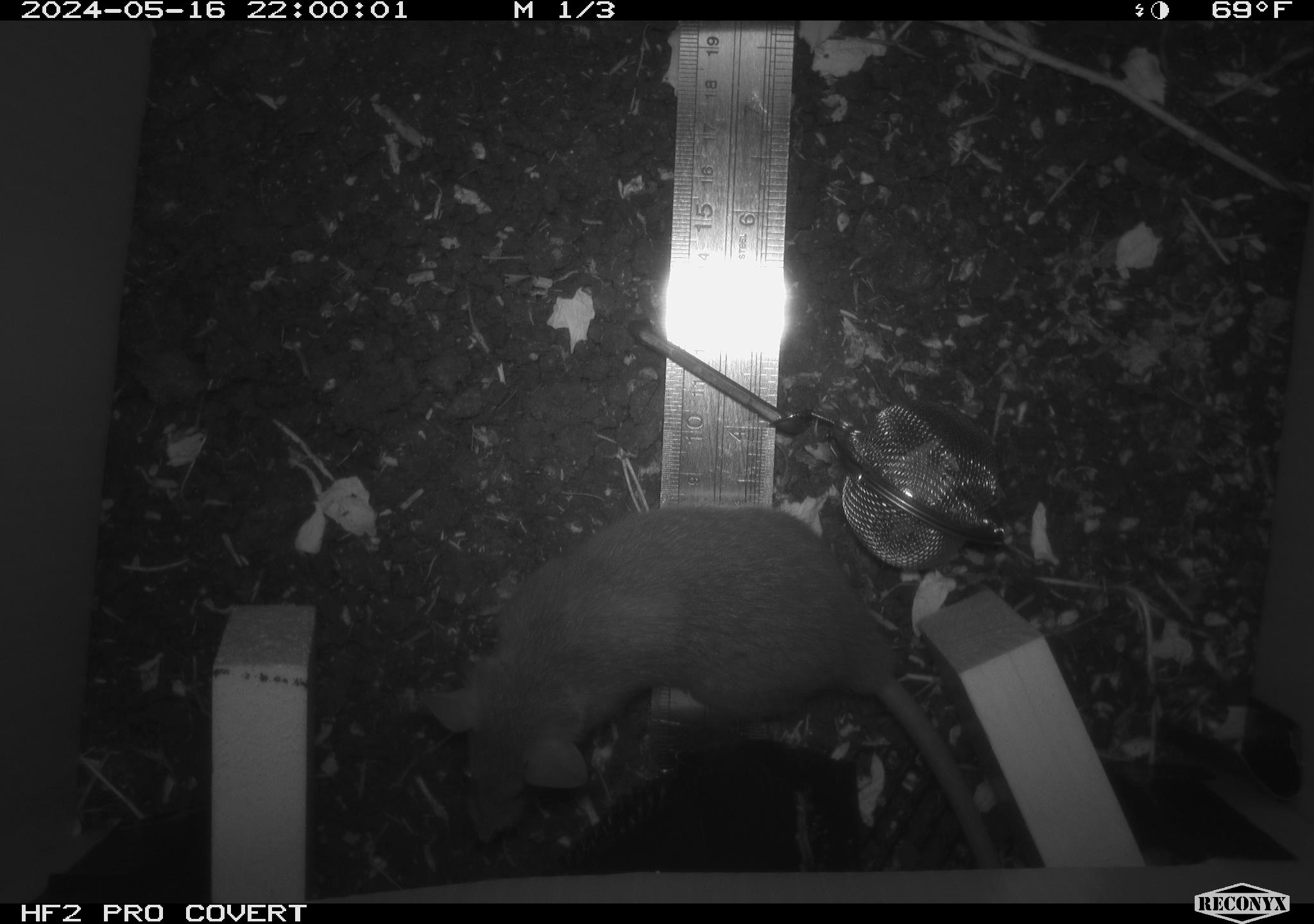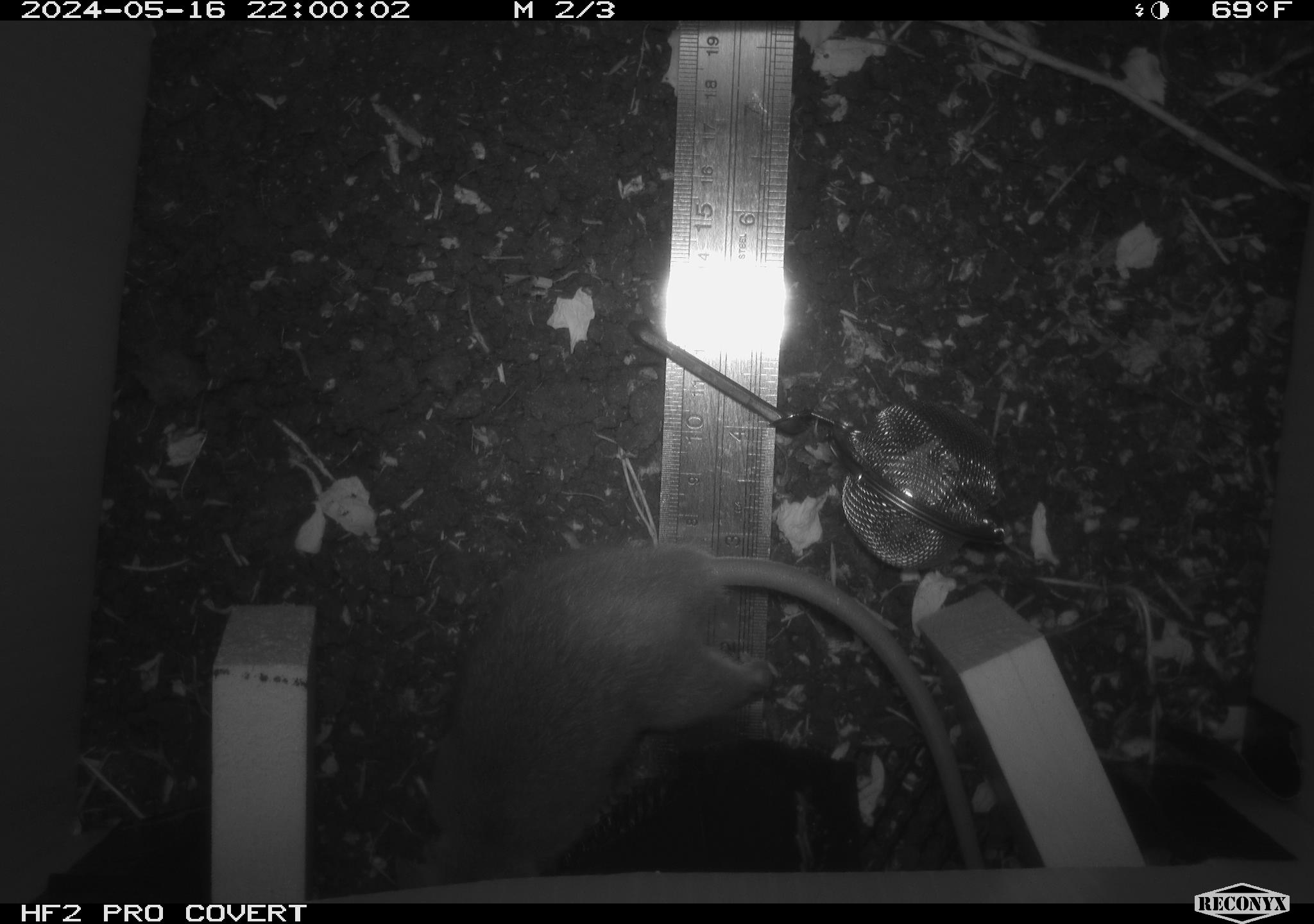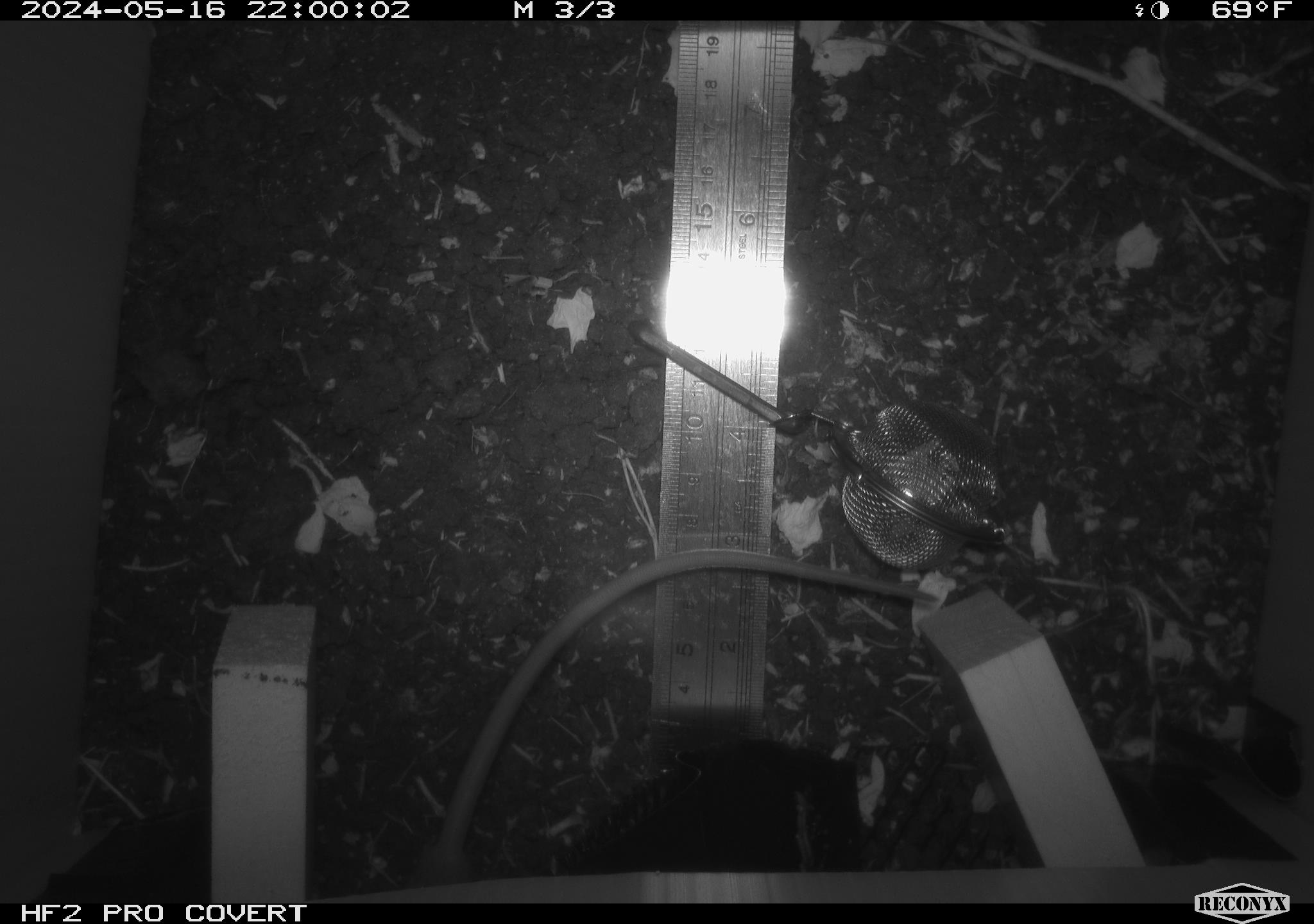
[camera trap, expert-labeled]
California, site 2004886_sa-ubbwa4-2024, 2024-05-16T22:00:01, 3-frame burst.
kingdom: Animalia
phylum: Chordata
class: Mammalia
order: Rodentia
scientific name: Rodentia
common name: woodrat or rat or mouse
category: woodrat or rat or mouse species